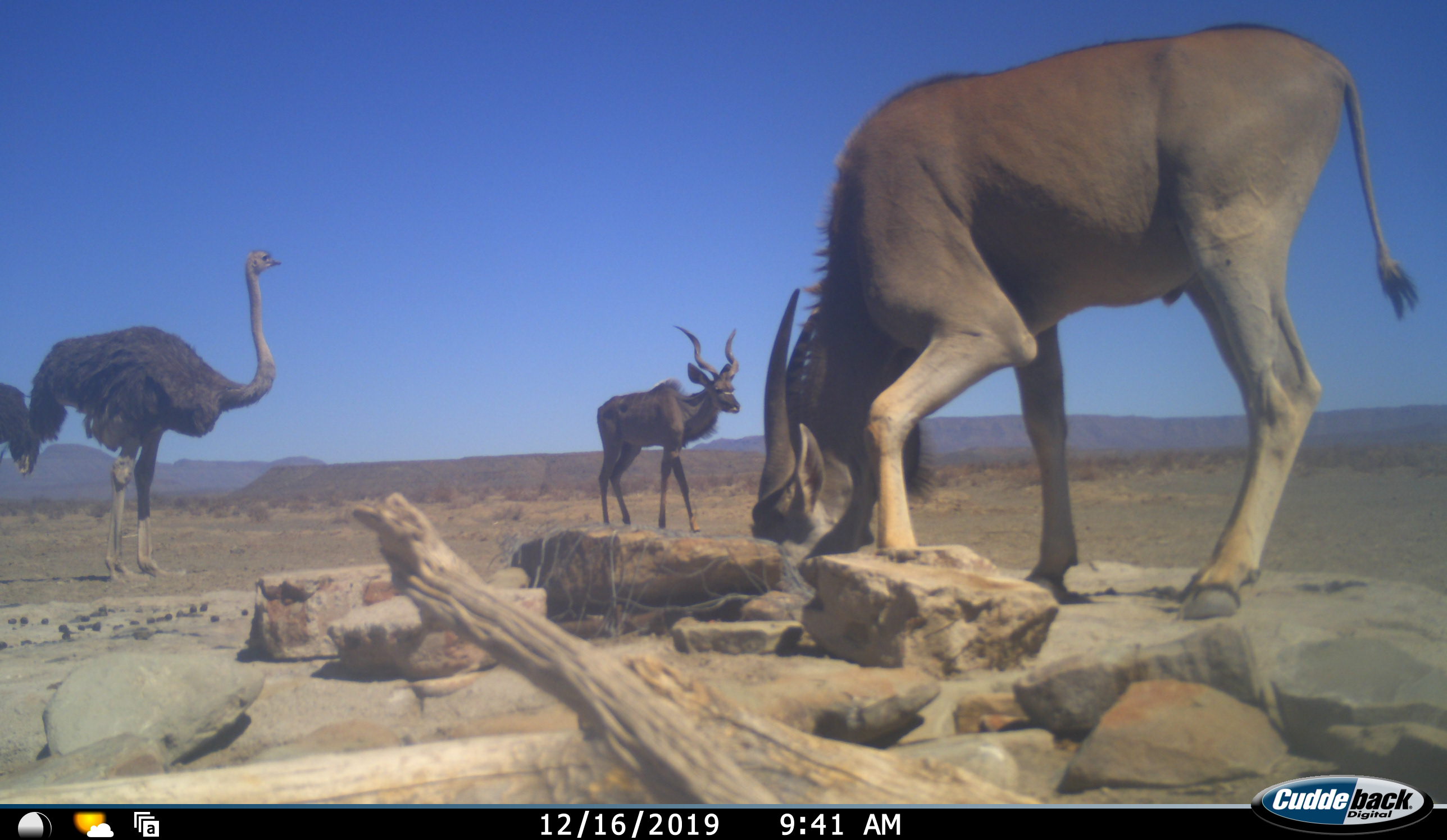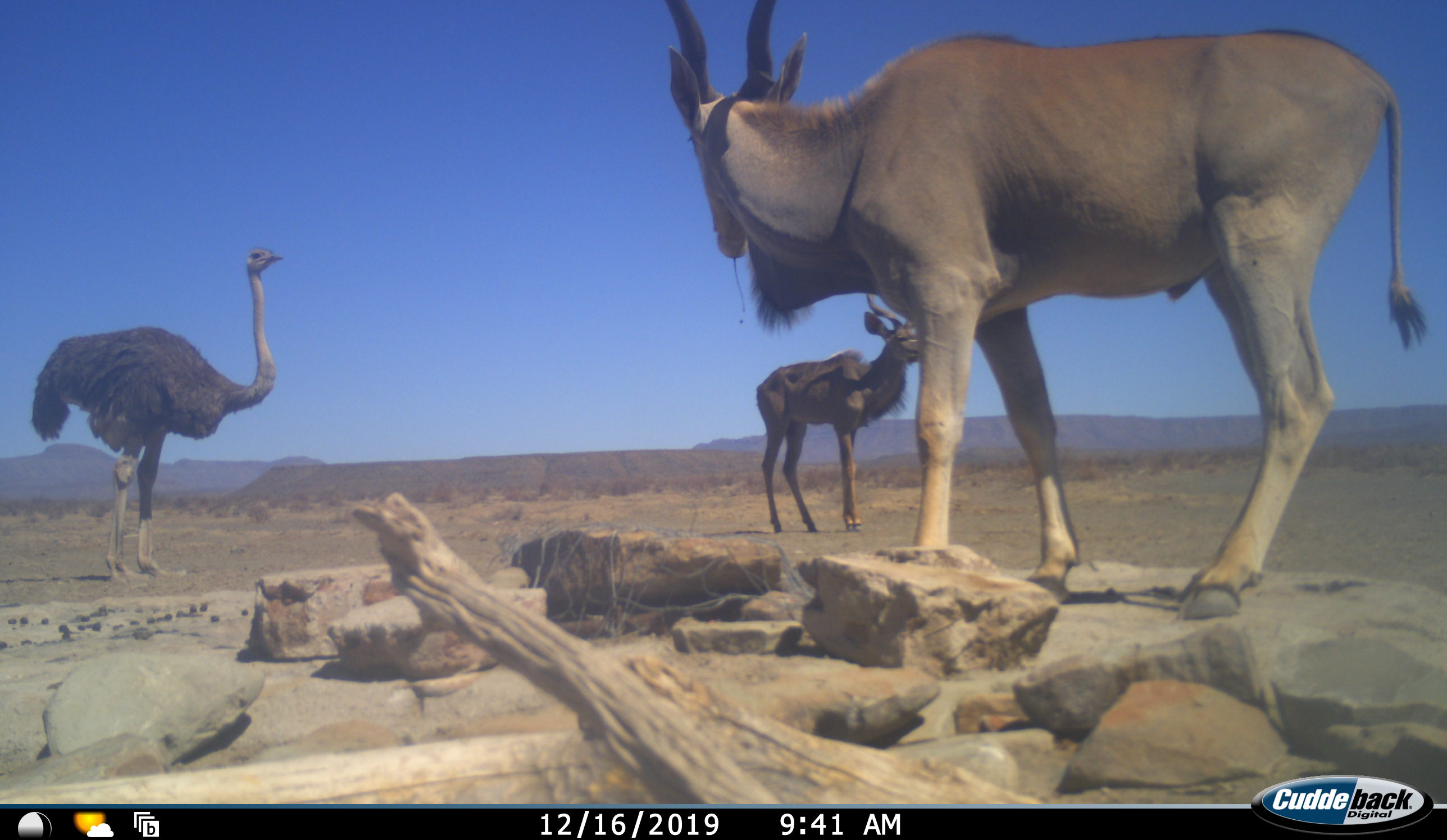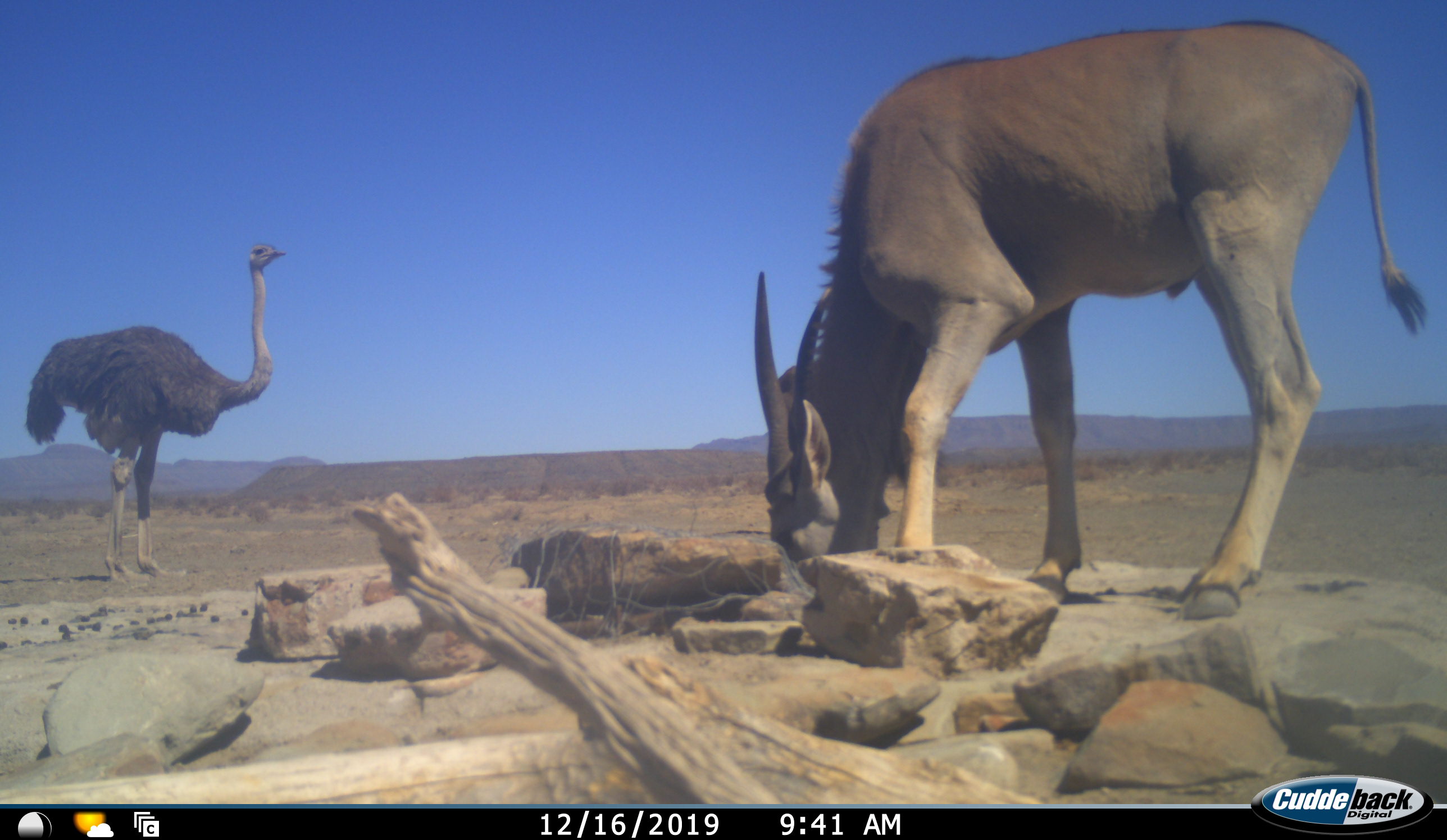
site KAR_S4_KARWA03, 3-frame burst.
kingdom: Animalia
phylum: Chordata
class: Mammalia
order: Artiodactyla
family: Bovidae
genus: Tragelaphus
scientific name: Tragelaphus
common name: kudu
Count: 1.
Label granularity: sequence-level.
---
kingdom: Animalia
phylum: Chordata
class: Aves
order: Struthioniformes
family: Struthionidae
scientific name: Struthionidae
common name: ostrich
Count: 2.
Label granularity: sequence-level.